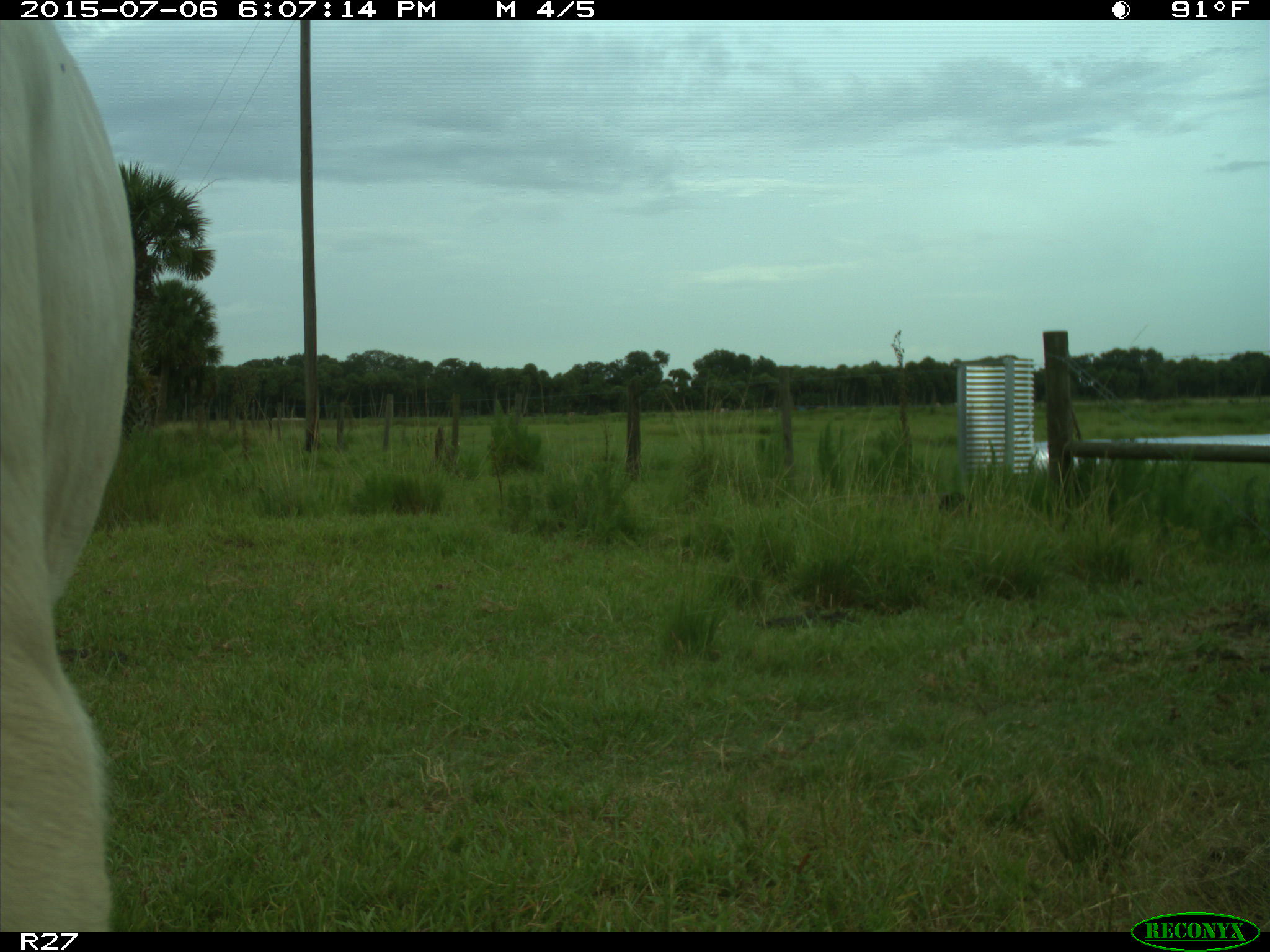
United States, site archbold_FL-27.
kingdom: Animalia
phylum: Chordata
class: Mammalia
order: Artiodactyla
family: Bovidae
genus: Bos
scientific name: Bos taurus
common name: domestic cow